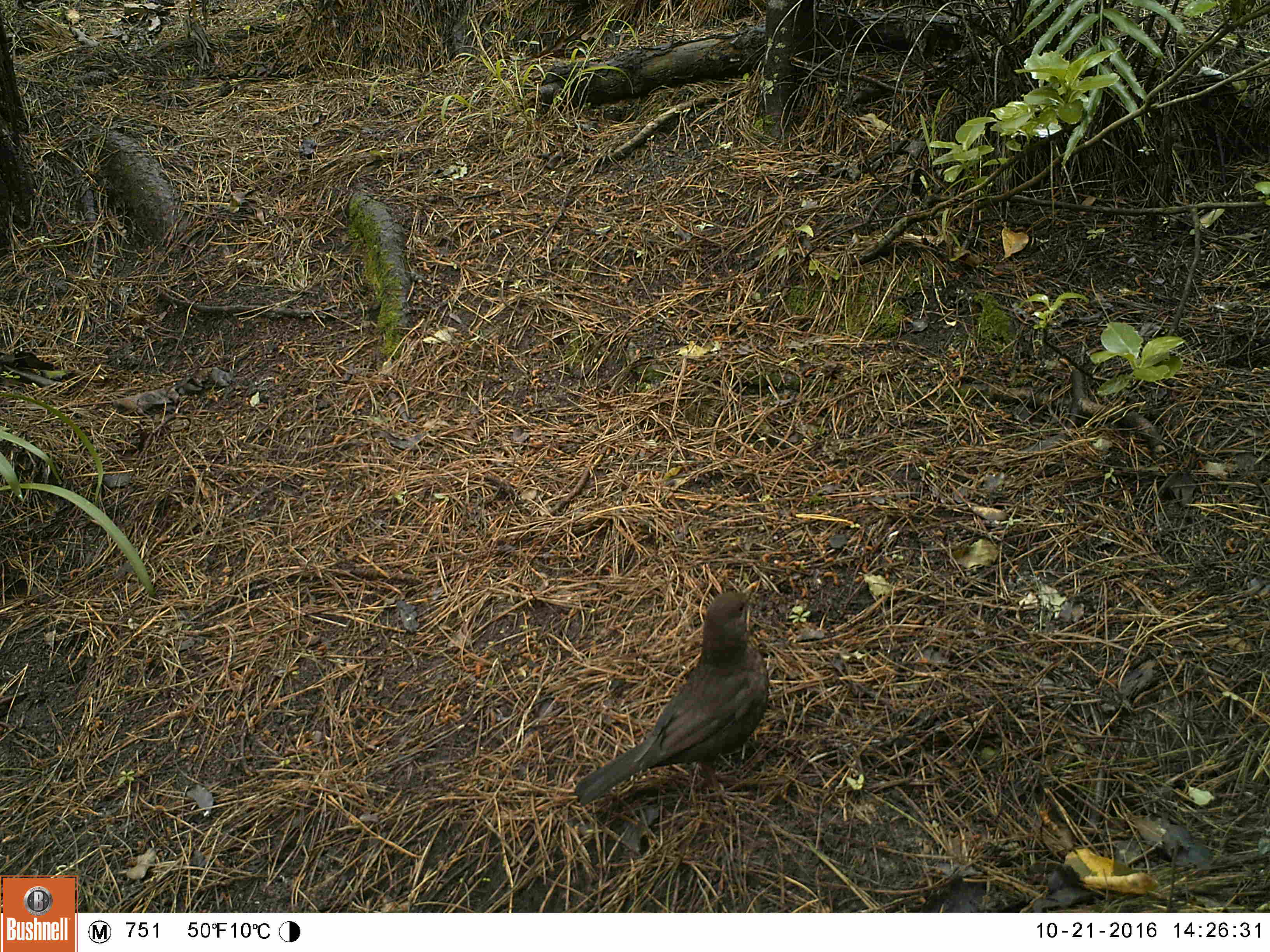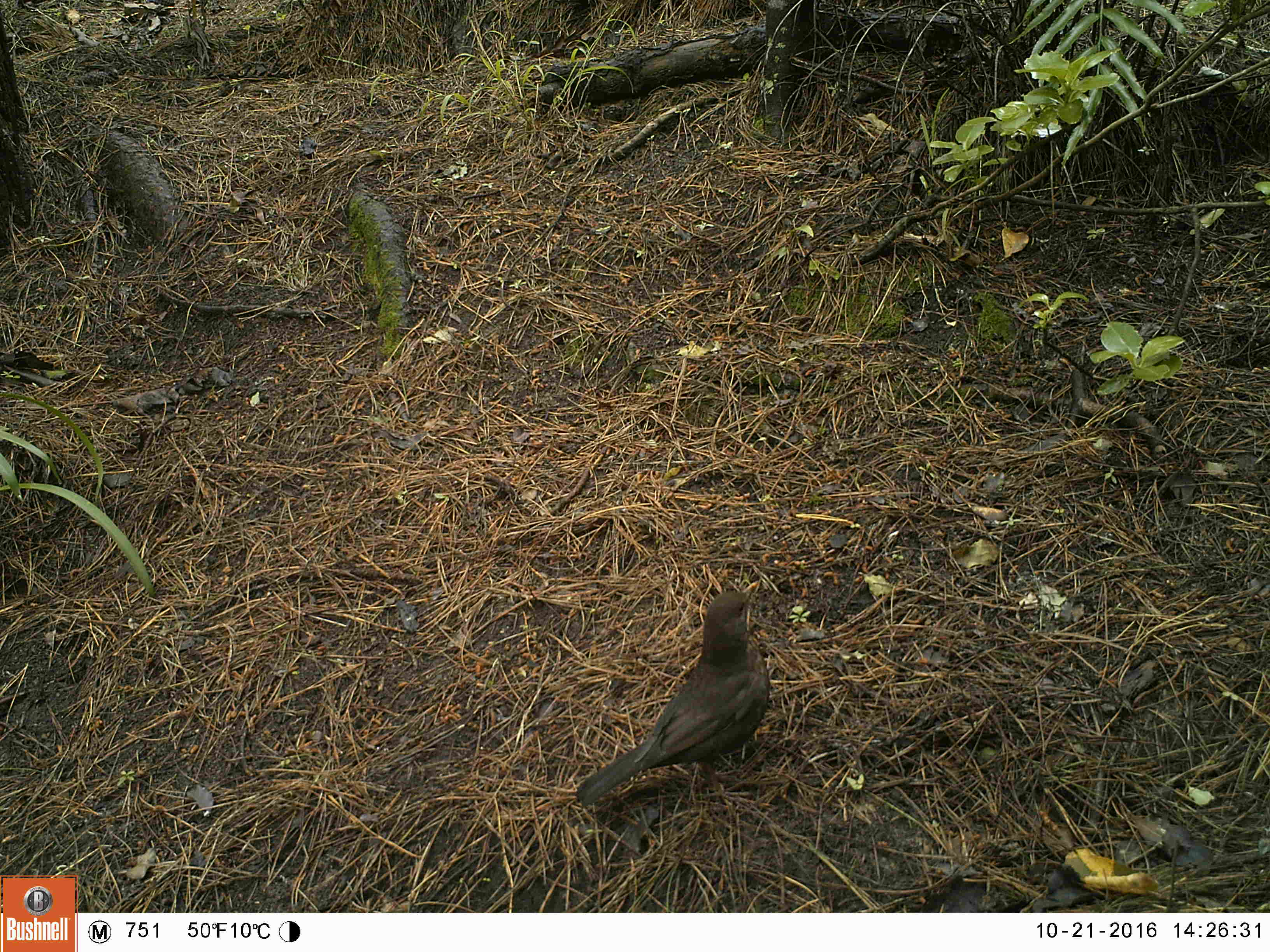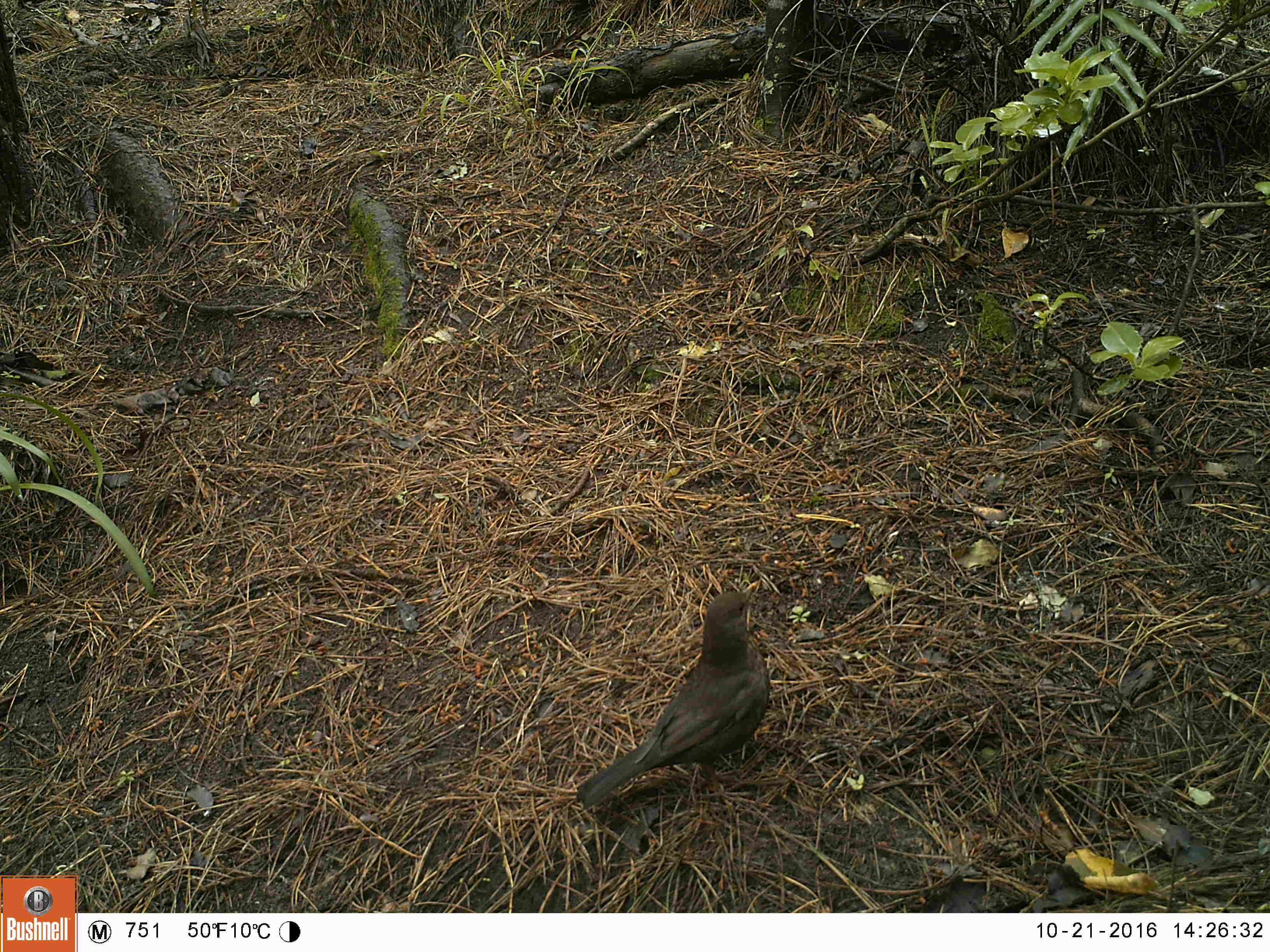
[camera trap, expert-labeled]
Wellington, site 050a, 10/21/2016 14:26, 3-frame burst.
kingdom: Animalia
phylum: Chordata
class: Aves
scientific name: Aves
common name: bird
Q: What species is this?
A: Bird (Aves).